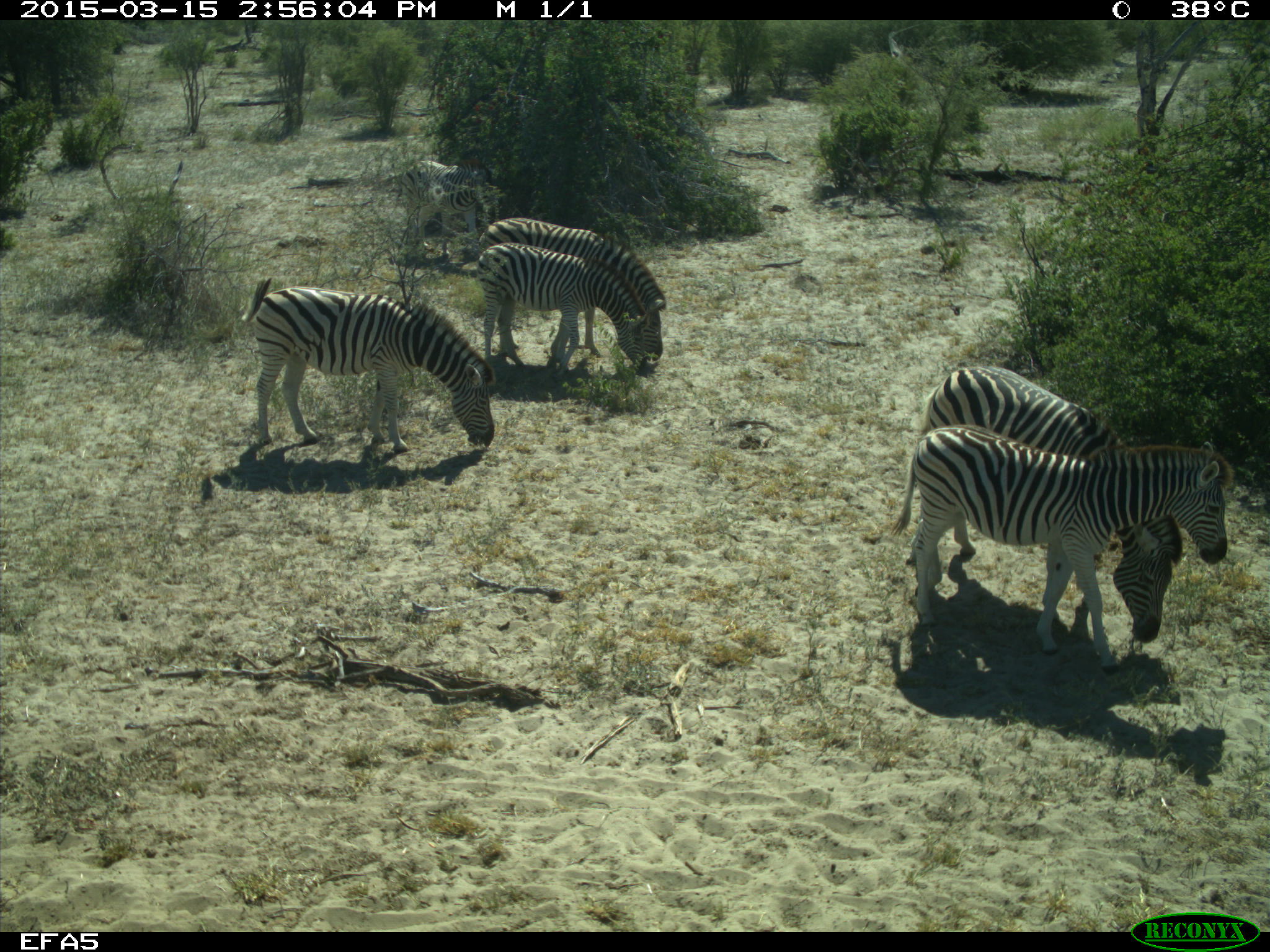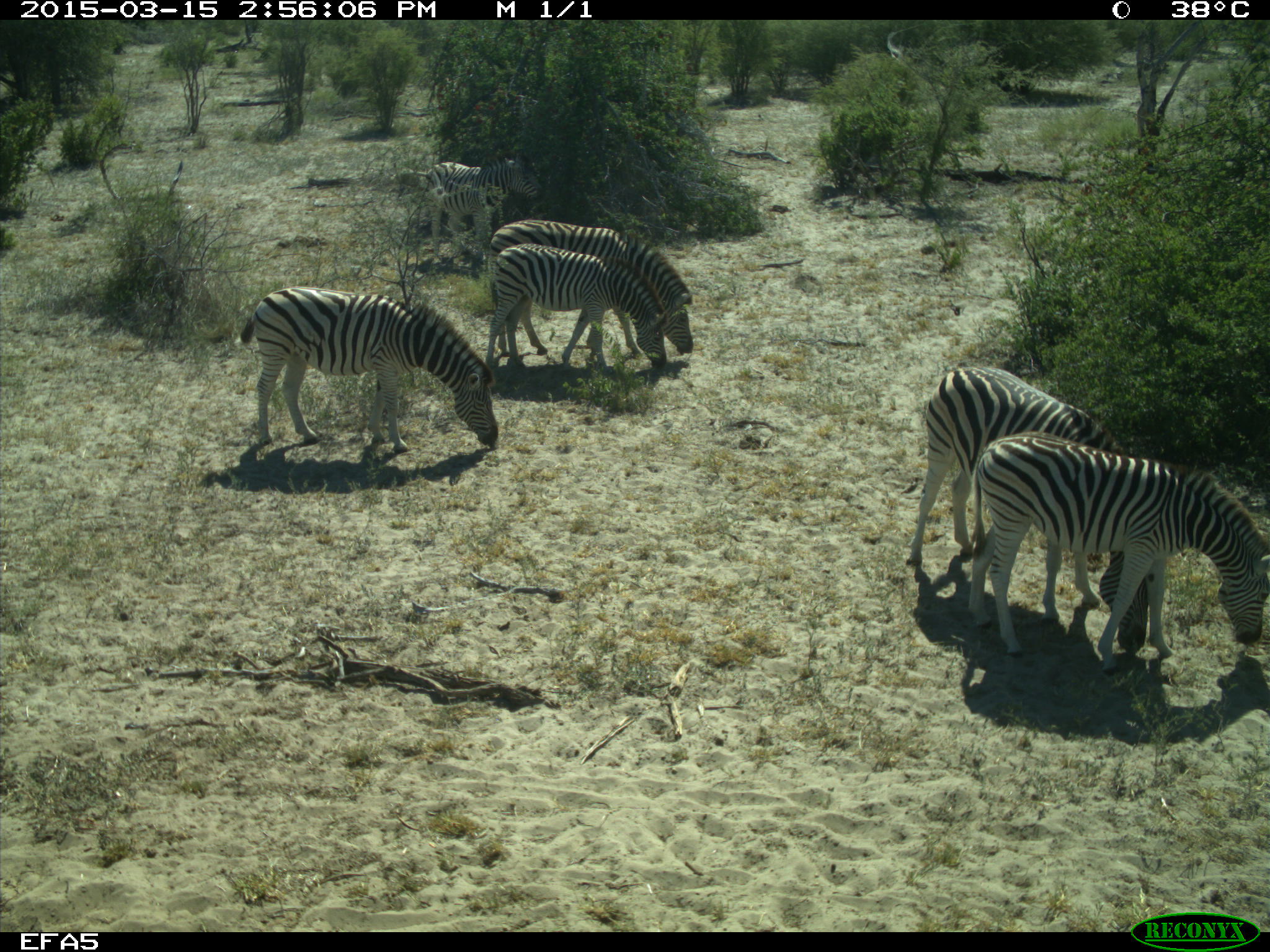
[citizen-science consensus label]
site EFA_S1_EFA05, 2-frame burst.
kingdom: Animalia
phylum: Chordata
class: Mammalia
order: Perissodactyla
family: Equidae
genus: Equus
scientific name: Equus quagga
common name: plains zebra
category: zebraplains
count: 5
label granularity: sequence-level